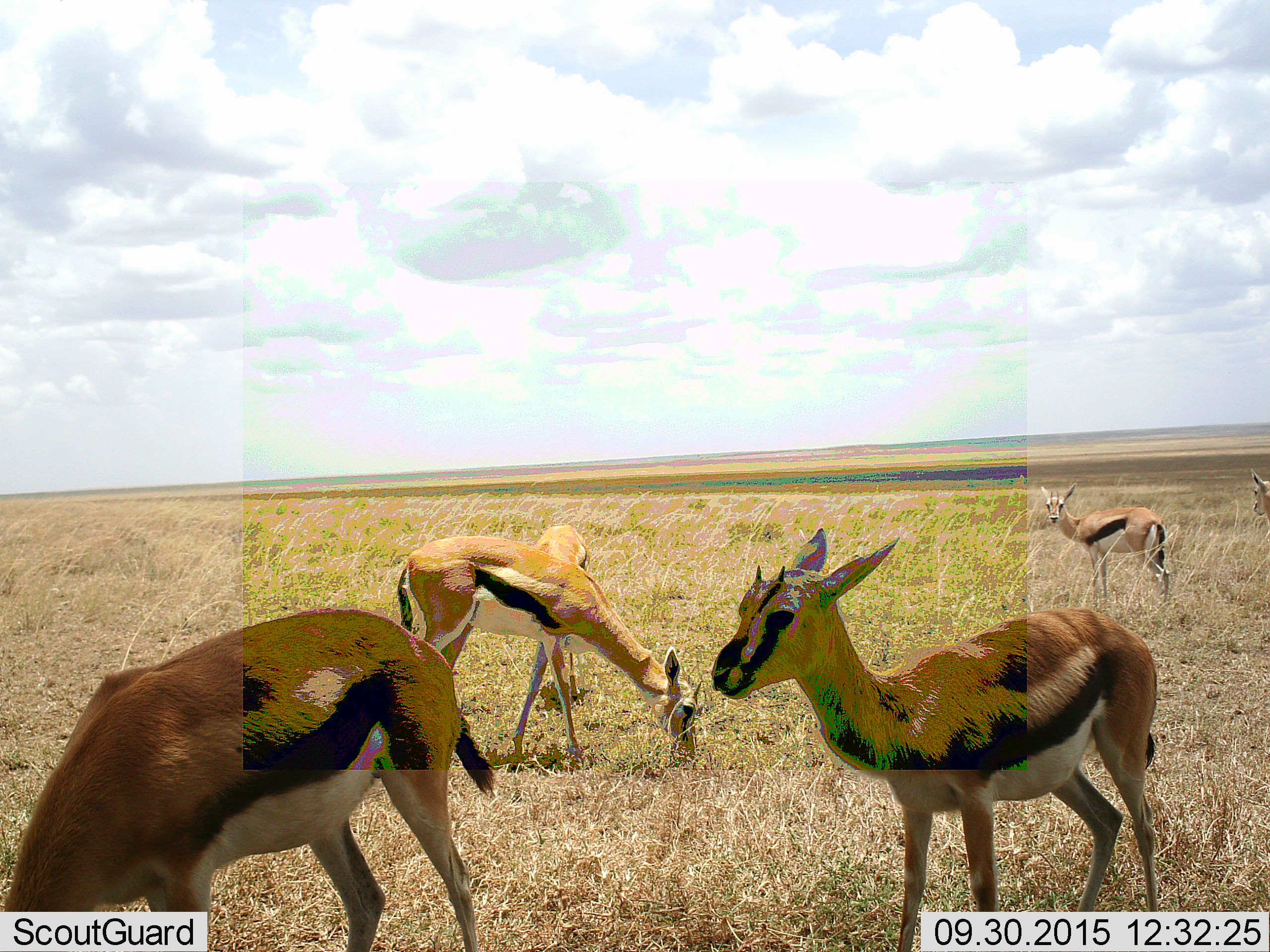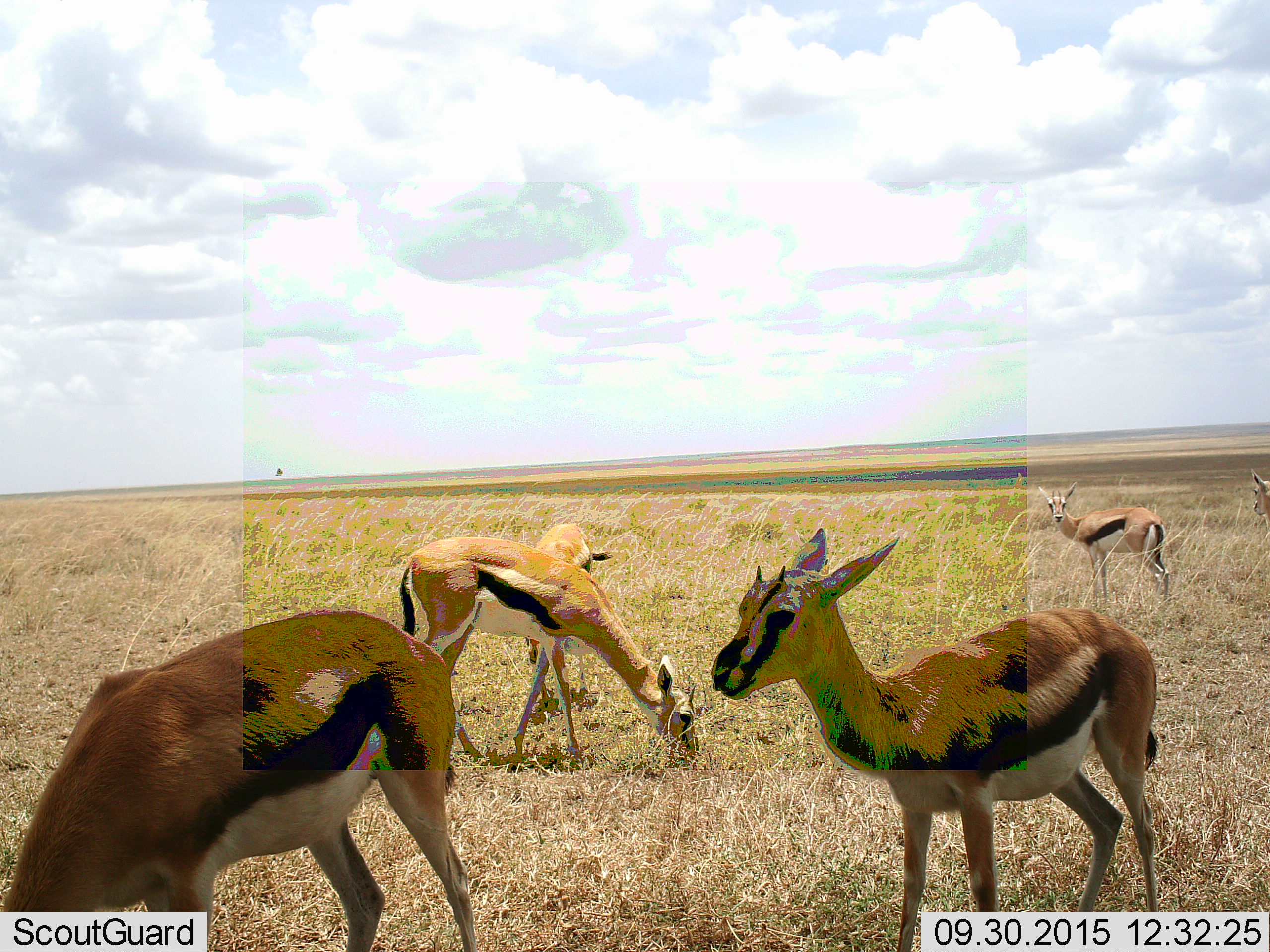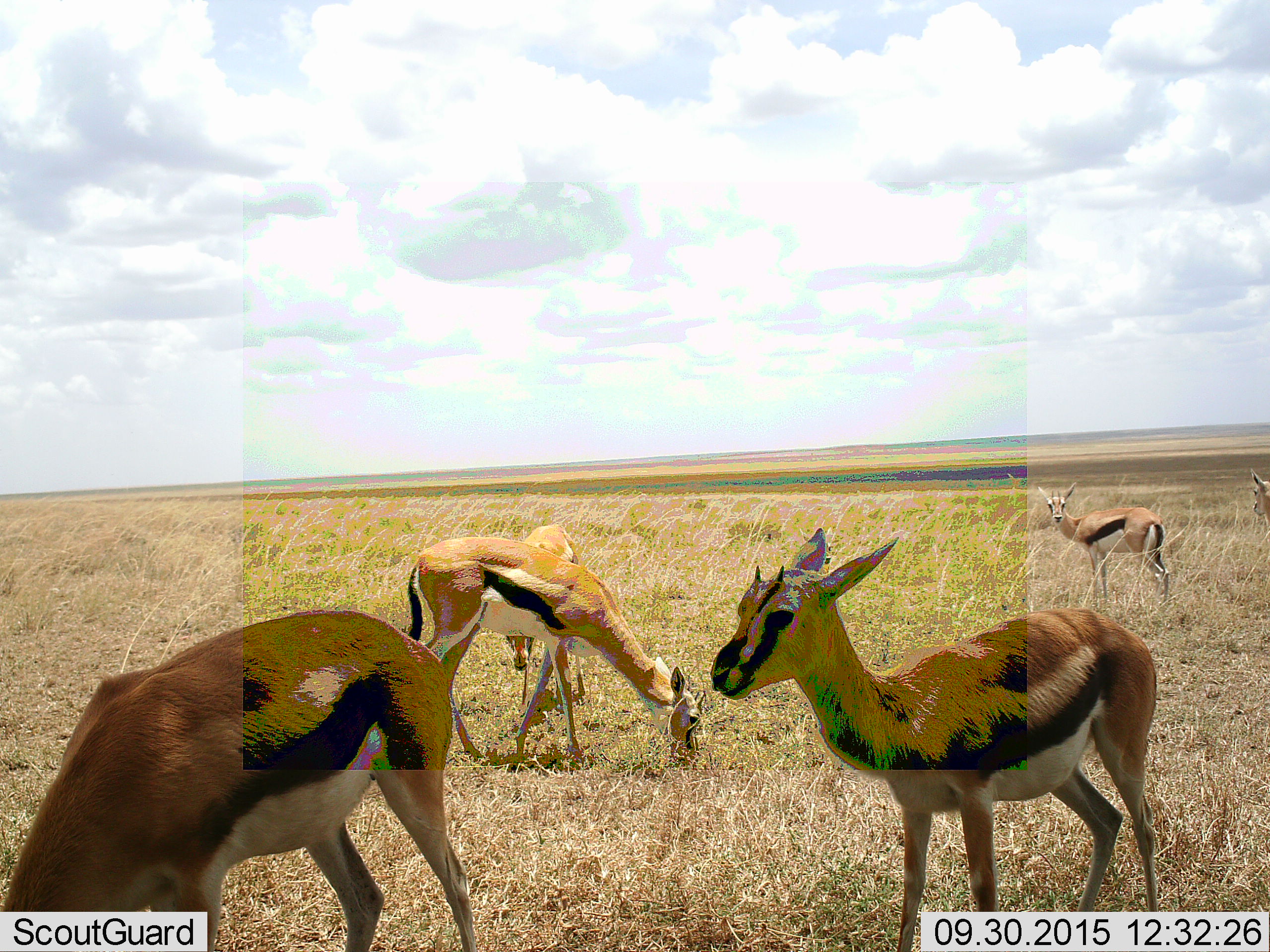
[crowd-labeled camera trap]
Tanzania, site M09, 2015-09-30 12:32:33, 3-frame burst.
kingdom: Animalia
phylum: Chordata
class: Mammalia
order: Artiodactyla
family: Bovidae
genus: Eudorcas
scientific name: Eudorcas thomsonii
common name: thomson's gazelle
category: gazellethomsons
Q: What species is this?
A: Gazellethomsons (thomson's gazelle) (Eudorcas thomsonii).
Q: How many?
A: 6.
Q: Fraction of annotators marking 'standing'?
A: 100%.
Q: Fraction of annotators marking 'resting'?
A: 12%.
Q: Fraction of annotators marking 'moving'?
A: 25%.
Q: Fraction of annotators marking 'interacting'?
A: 12%.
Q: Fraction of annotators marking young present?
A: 38%.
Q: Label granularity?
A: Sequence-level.